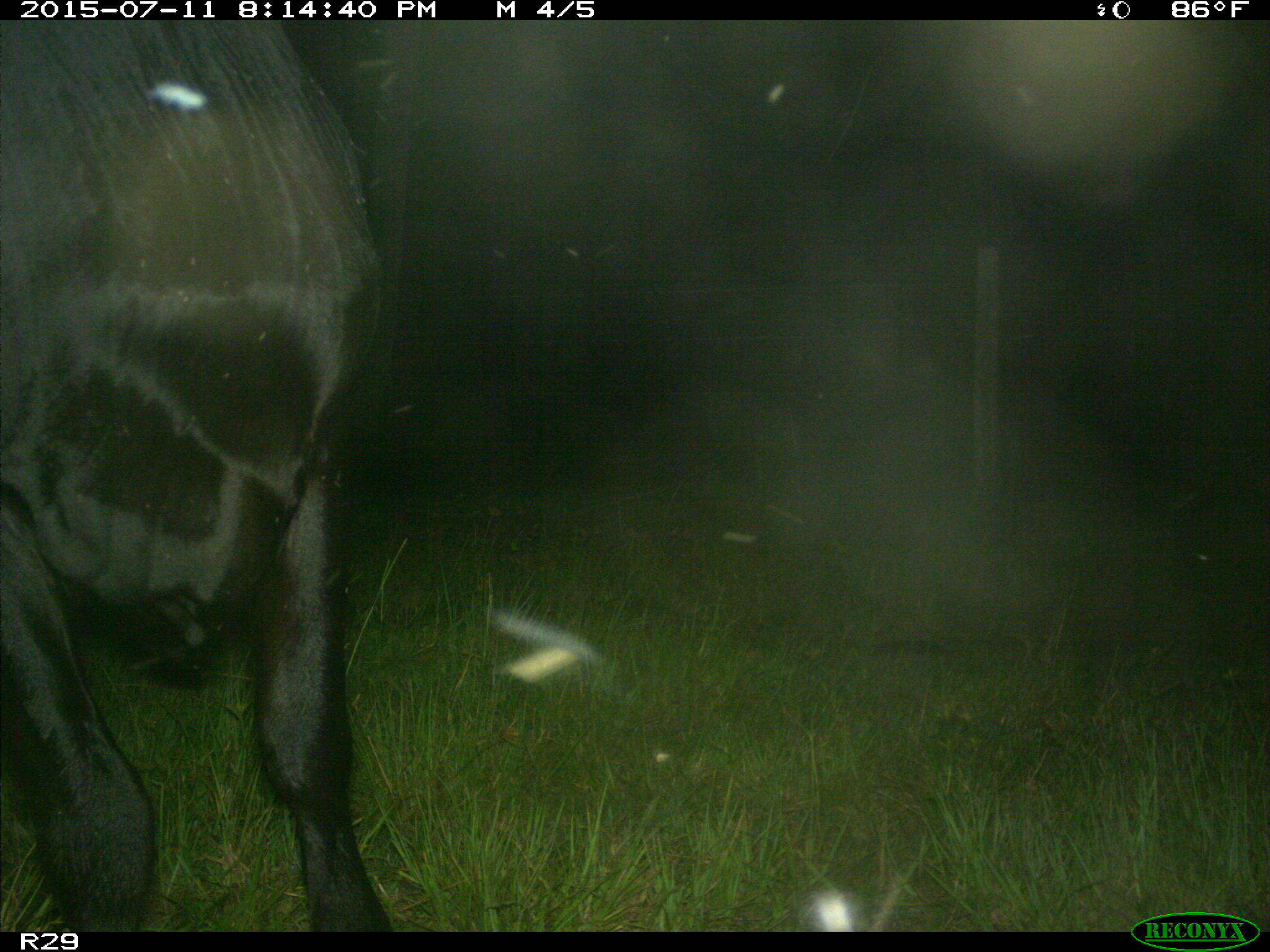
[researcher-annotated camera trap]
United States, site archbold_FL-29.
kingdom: Animalia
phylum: Chordata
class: Mammalia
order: Artiodactyla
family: Bovidae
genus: Bos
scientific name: Bos taurus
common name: domestic cow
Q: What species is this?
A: Bos taurus (domestic cow).